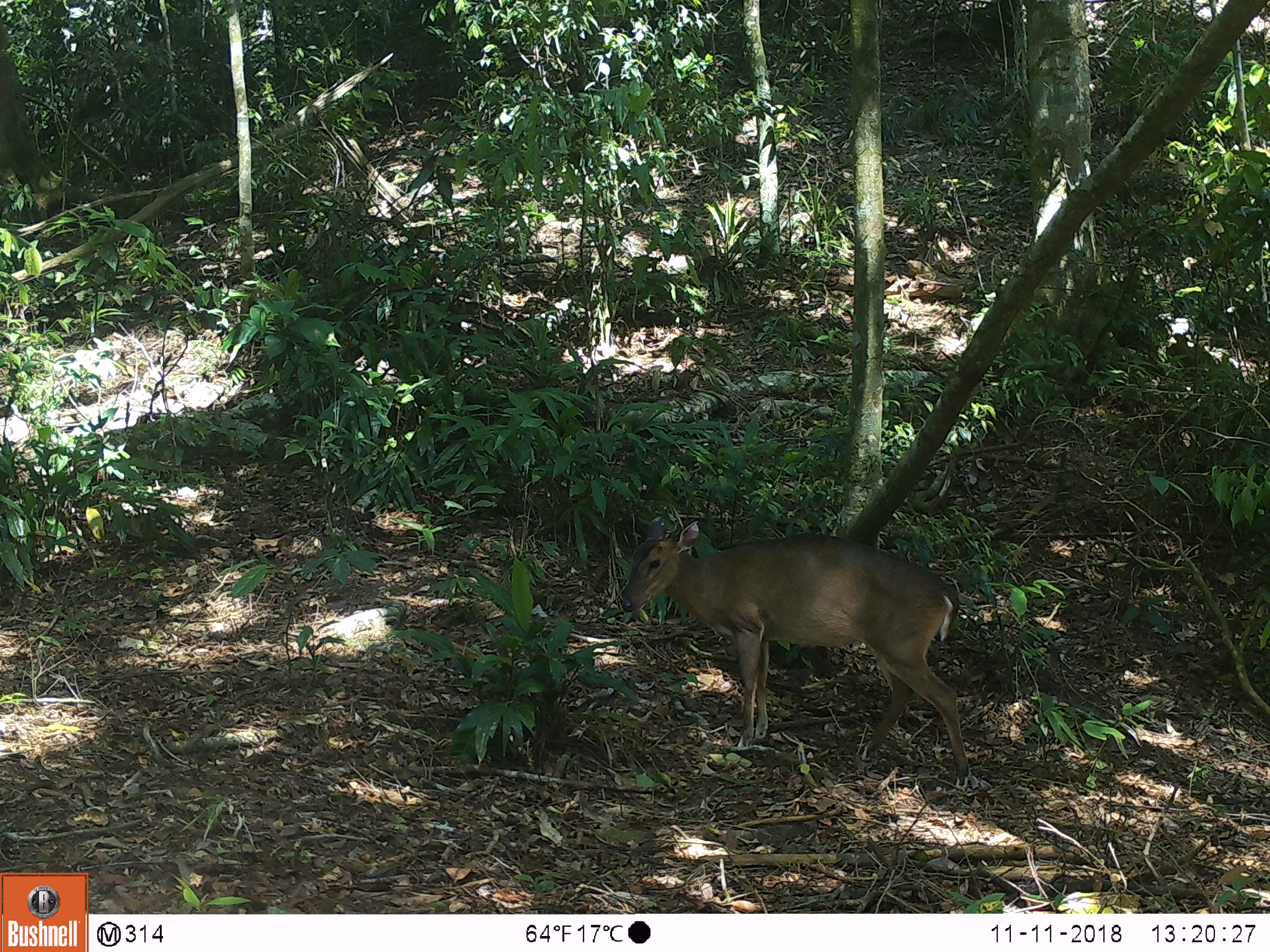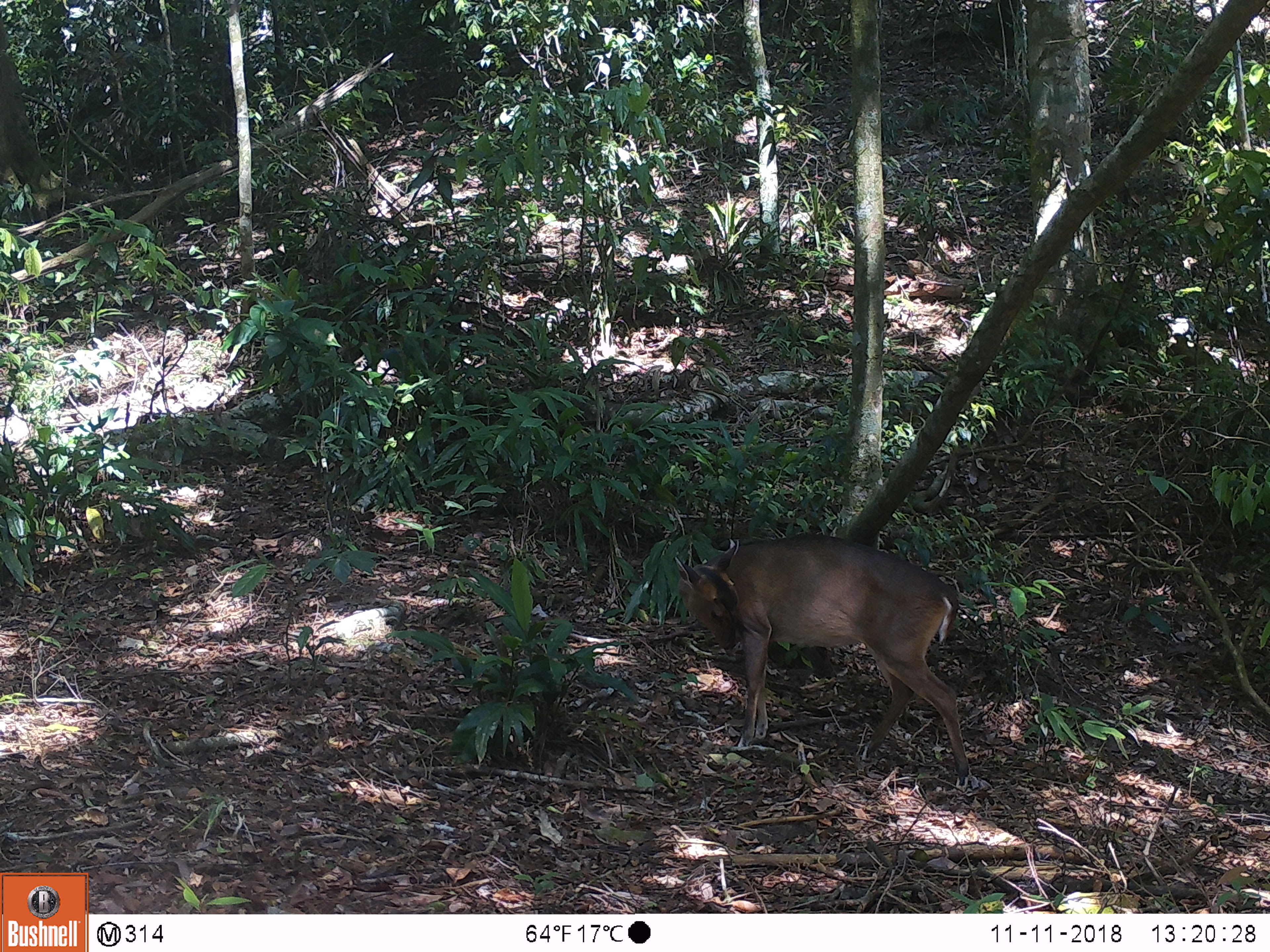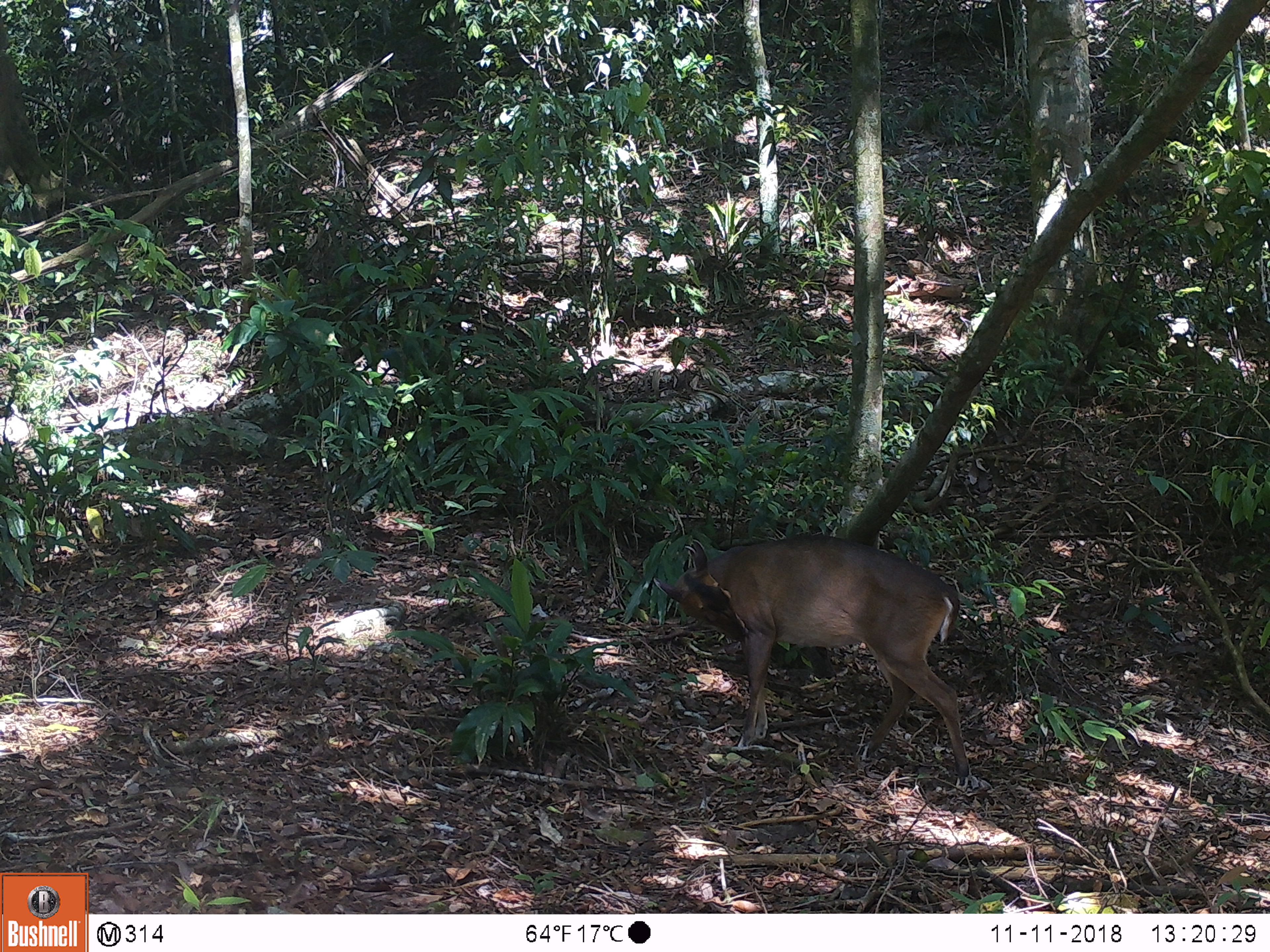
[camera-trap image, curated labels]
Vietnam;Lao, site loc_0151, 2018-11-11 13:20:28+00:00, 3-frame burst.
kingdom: Animalia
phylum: Chordata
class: Mammalia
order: Artiodactyla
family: Cervidae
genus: Muntiacus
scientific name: Muntiacus vuquangensis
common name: large-antlered muntjac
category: large antlered muntjac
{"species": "large antlered muntjac (large-antlered muntjac) (Muntiacus vuquangensis)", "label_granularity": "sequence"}